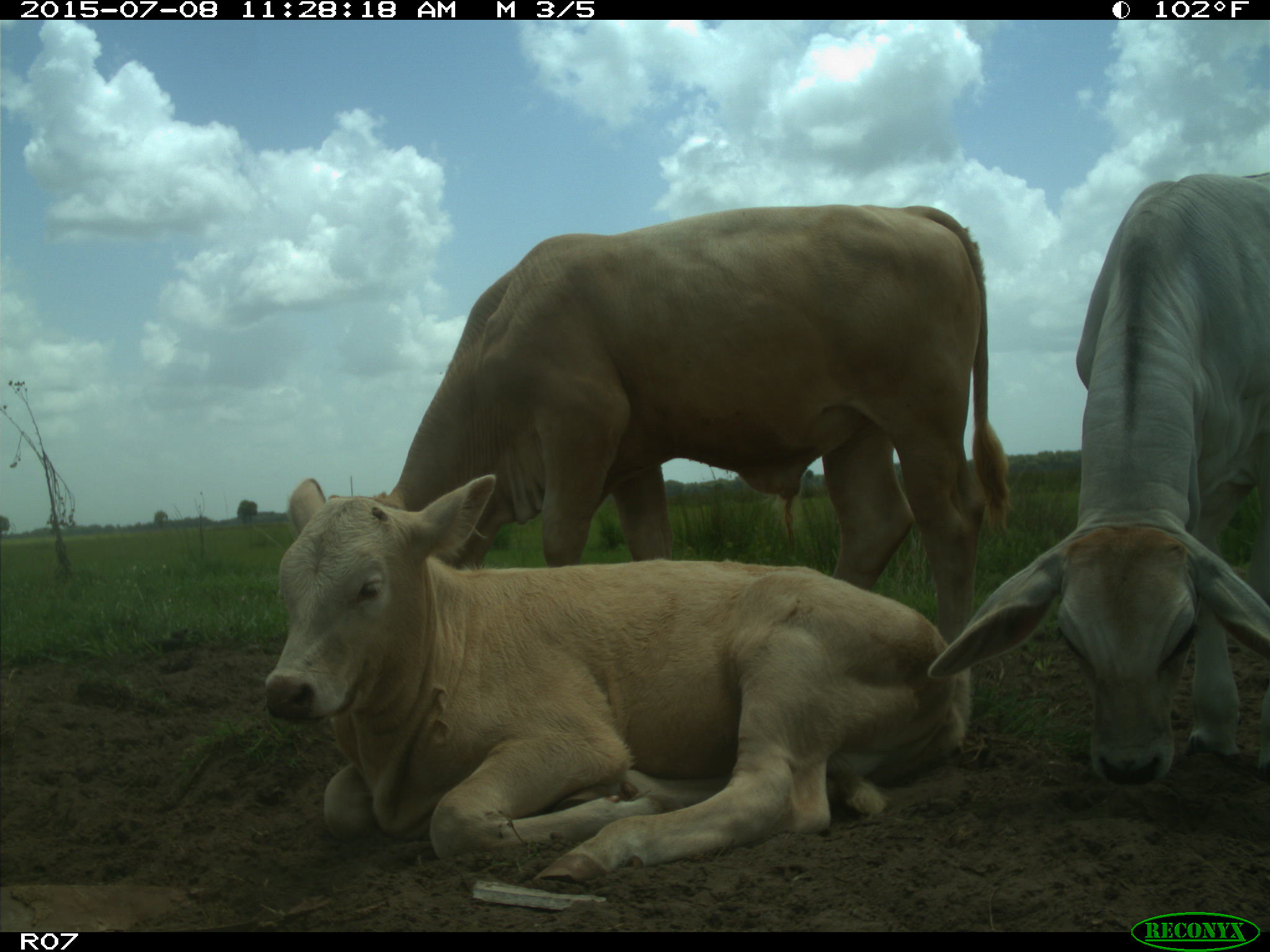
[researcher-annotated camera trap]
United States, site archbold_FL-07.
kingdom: Animalia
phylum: Chordata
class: Mammalia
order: Artiodactyla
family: Bovidae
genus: Bos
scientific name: Bos taurus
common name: domestic cow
Bos taurus (domestic cow).